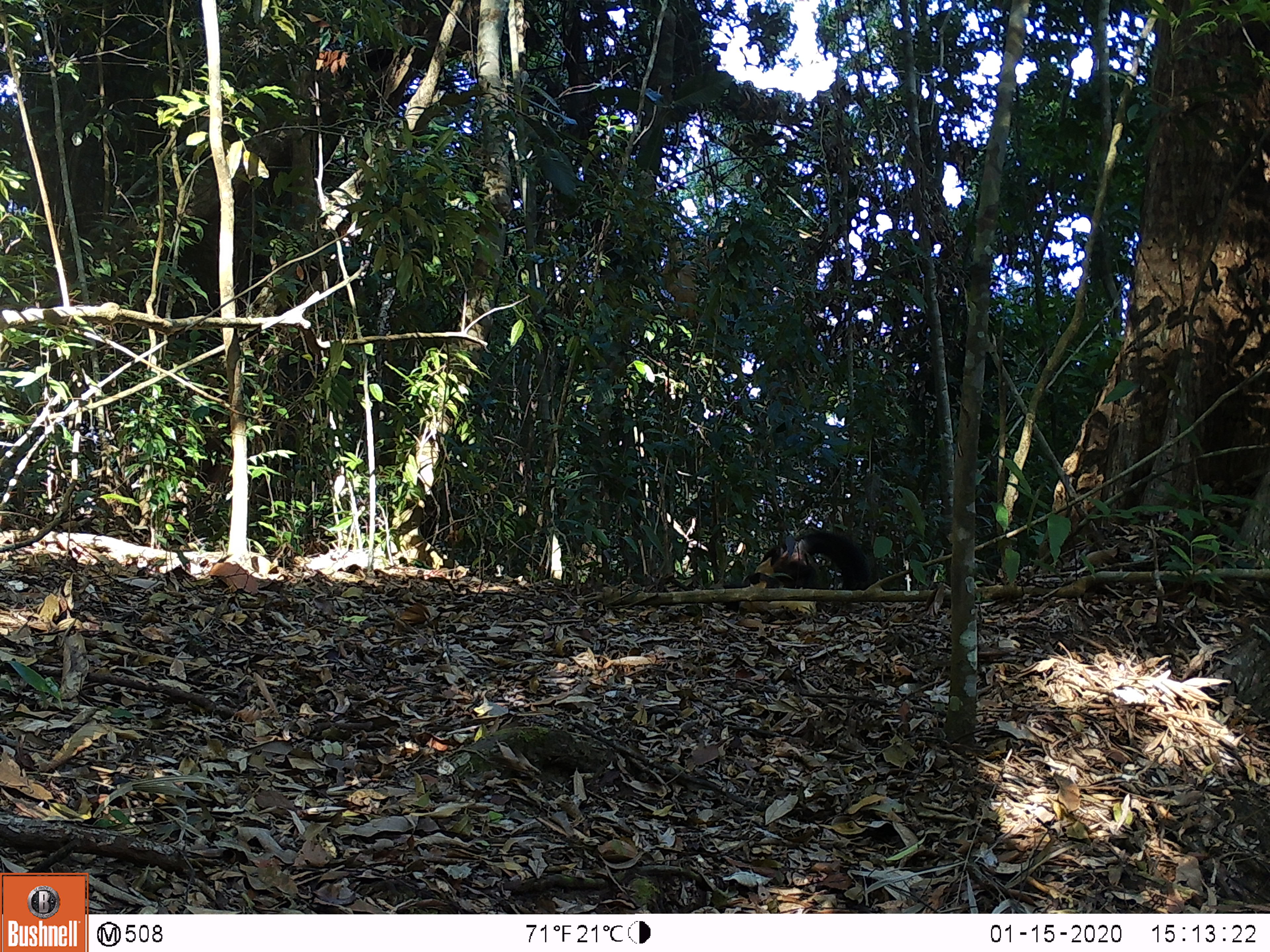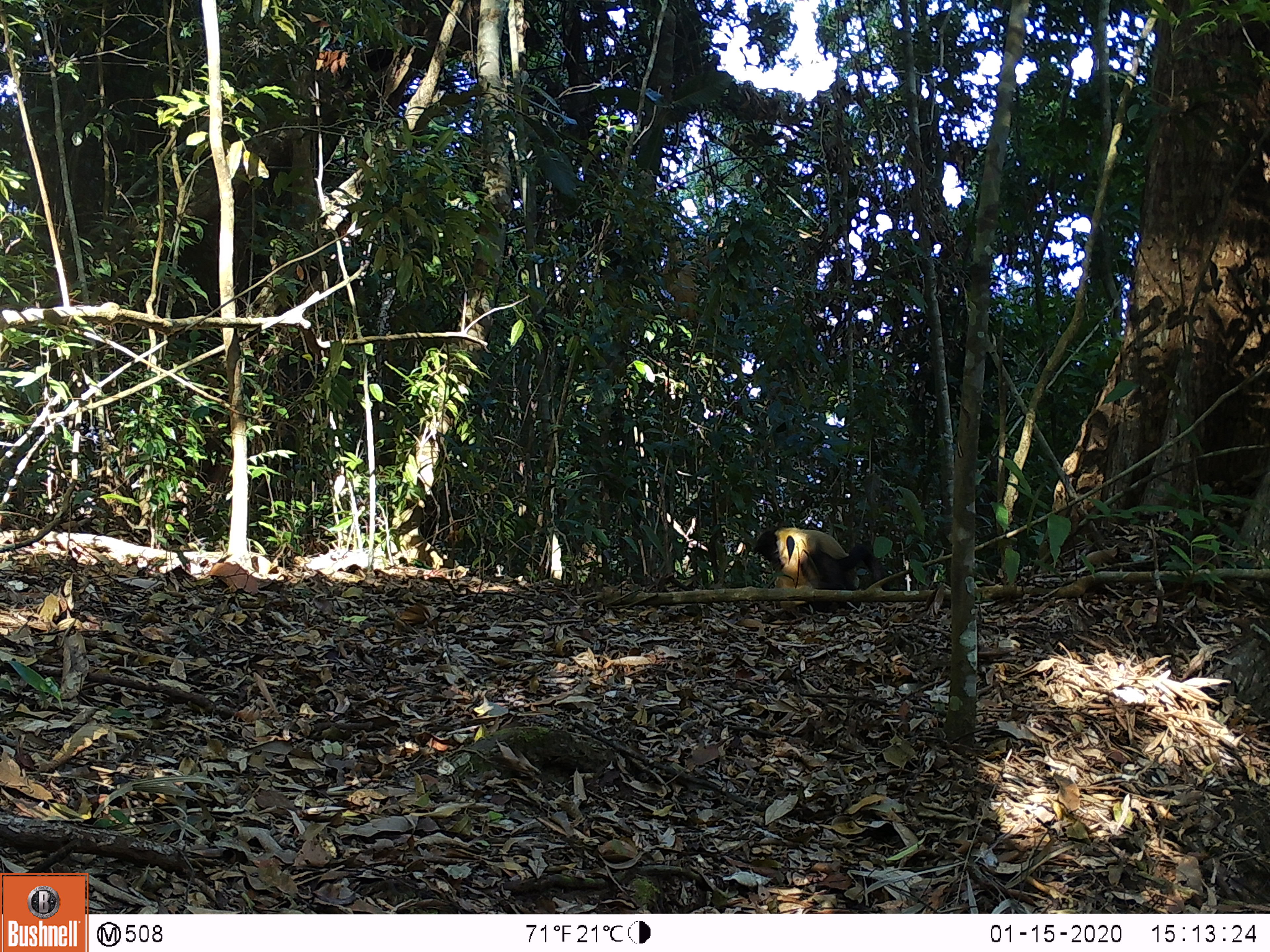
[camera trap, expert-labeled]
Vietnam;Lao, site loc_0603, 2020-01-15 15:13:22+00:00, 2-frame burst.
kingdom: Animalia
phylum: Chordata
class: Mammalia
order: Carnivora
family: Mustelidae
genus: Martes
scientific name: Martes flavigula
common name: yellow-throated marten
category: yellow throated marten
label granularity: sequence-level